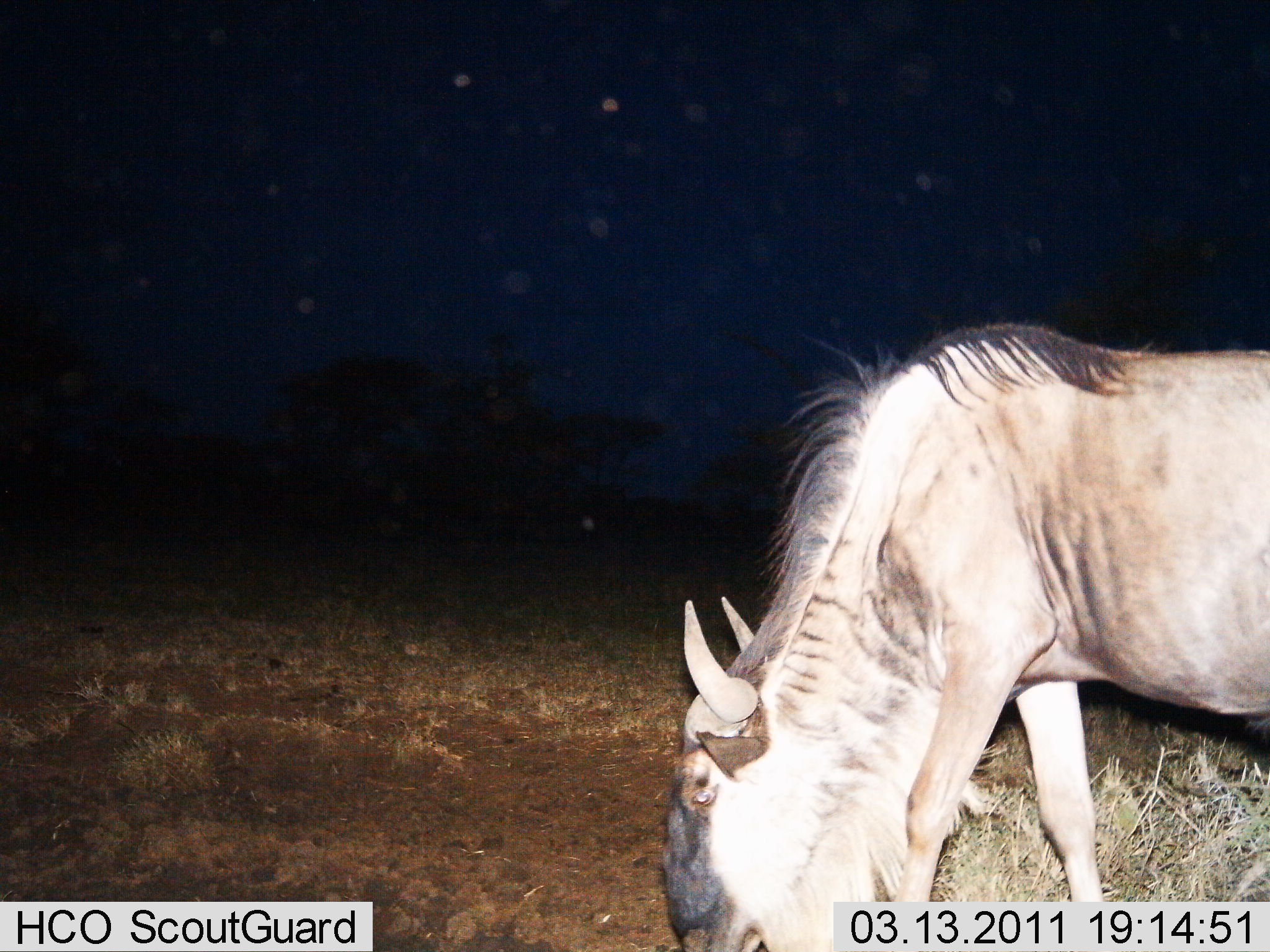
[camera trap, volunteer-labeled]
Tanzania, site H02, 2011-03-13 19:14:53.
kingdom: Animalia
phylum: Chordata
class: Mammalia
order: Artiodactyla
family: Bovidae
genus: Connochaetes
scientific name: Connochaetes taurinus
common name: blue wildebeest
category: wildebeest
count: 1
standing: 20%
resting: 0%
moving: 0%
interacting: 0%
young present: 0%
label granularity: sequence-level